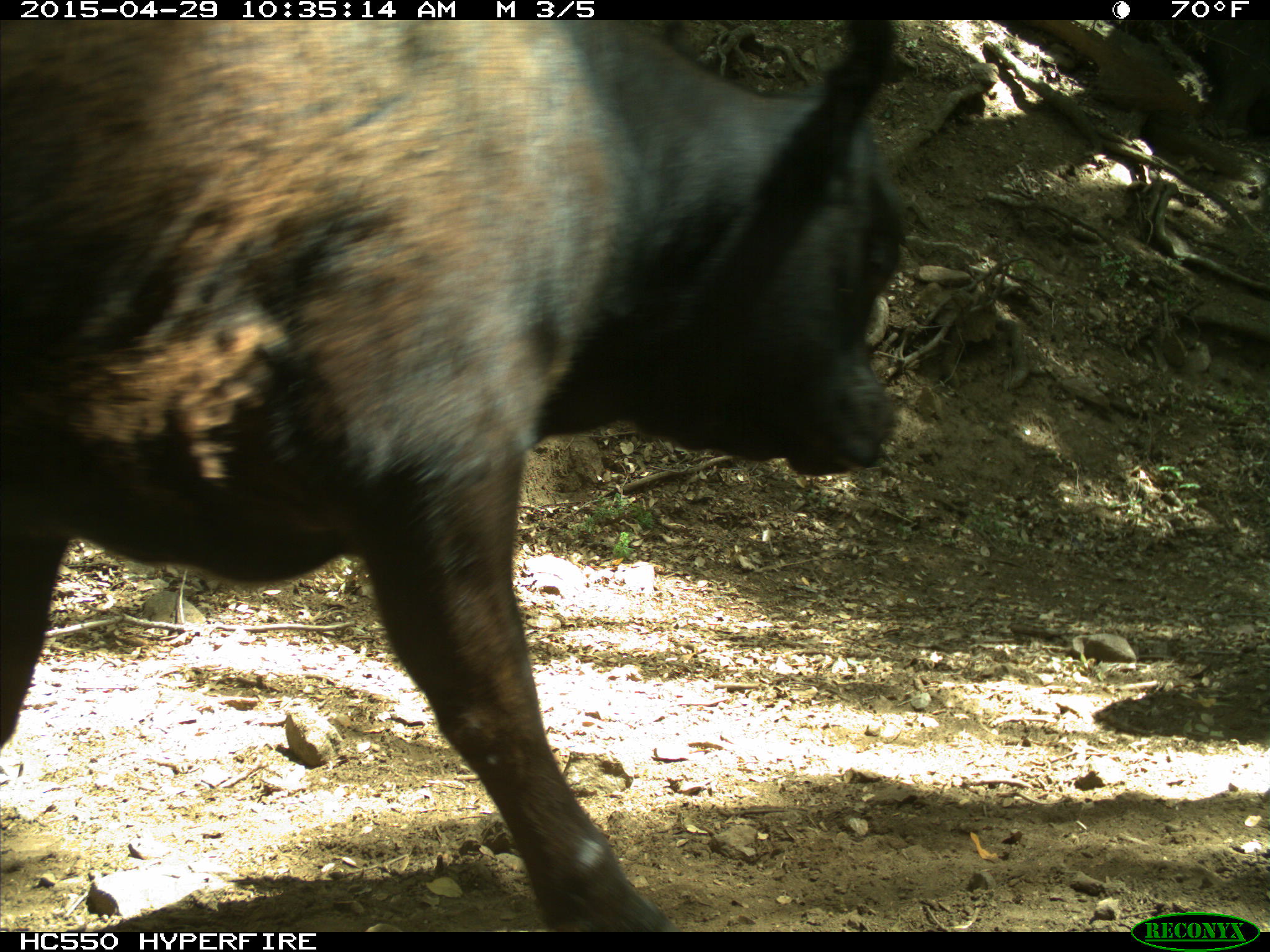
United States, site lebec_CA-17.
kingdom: Animalia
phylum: Chordata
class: Mammalia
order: Artiodactyla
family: Bovidae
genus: Bos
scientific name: Bos taurus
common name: domestic cow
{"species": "Bos taurus (domestic cow)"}